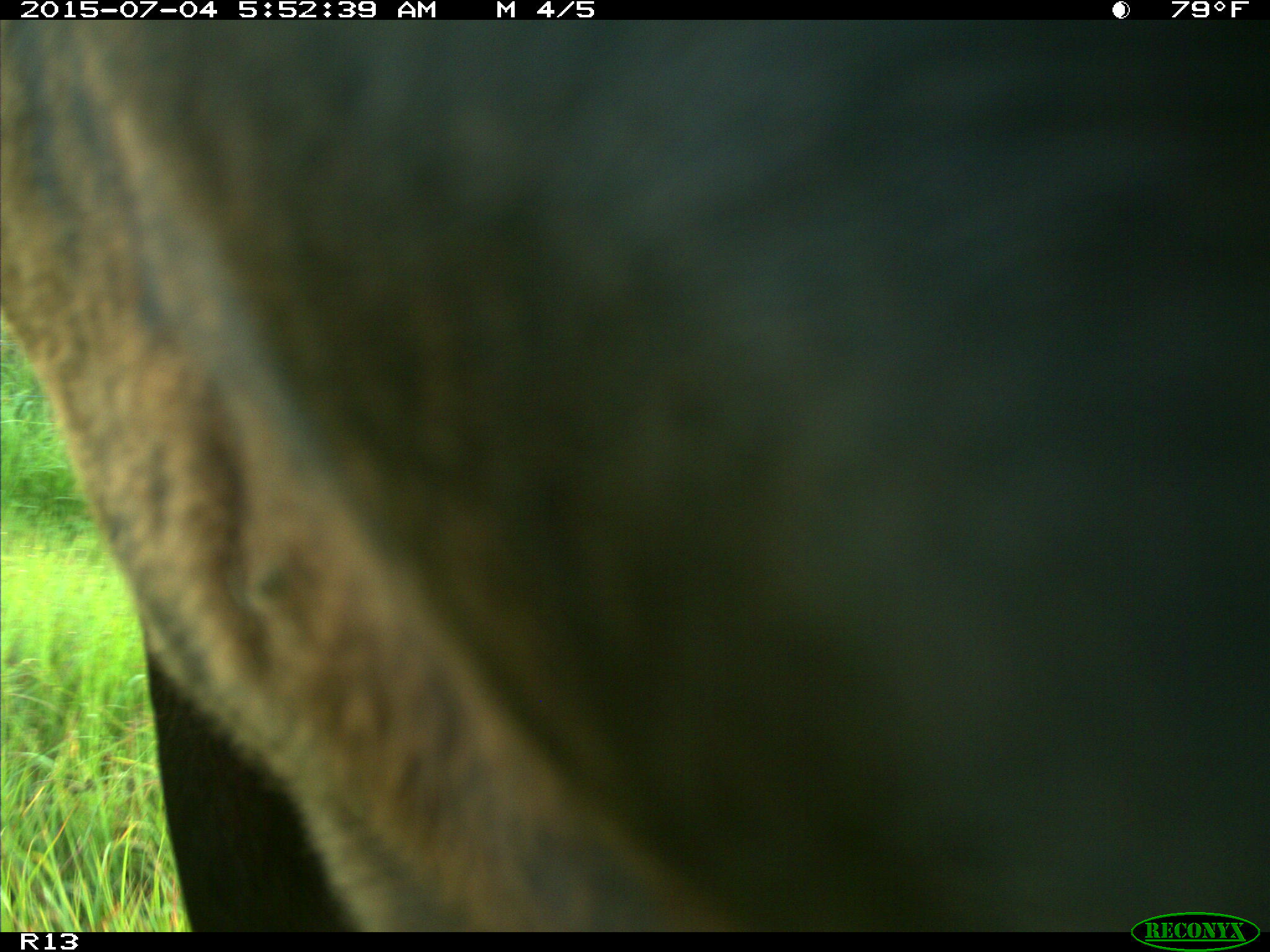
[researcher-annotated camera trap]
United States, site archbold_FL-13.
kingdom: Animalia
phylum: Chordata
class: Mammalia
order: Artiodactyla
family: Bovidae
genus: Bos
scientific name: Bos taurus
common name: domestic cow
Bos taurus (domestic cow).